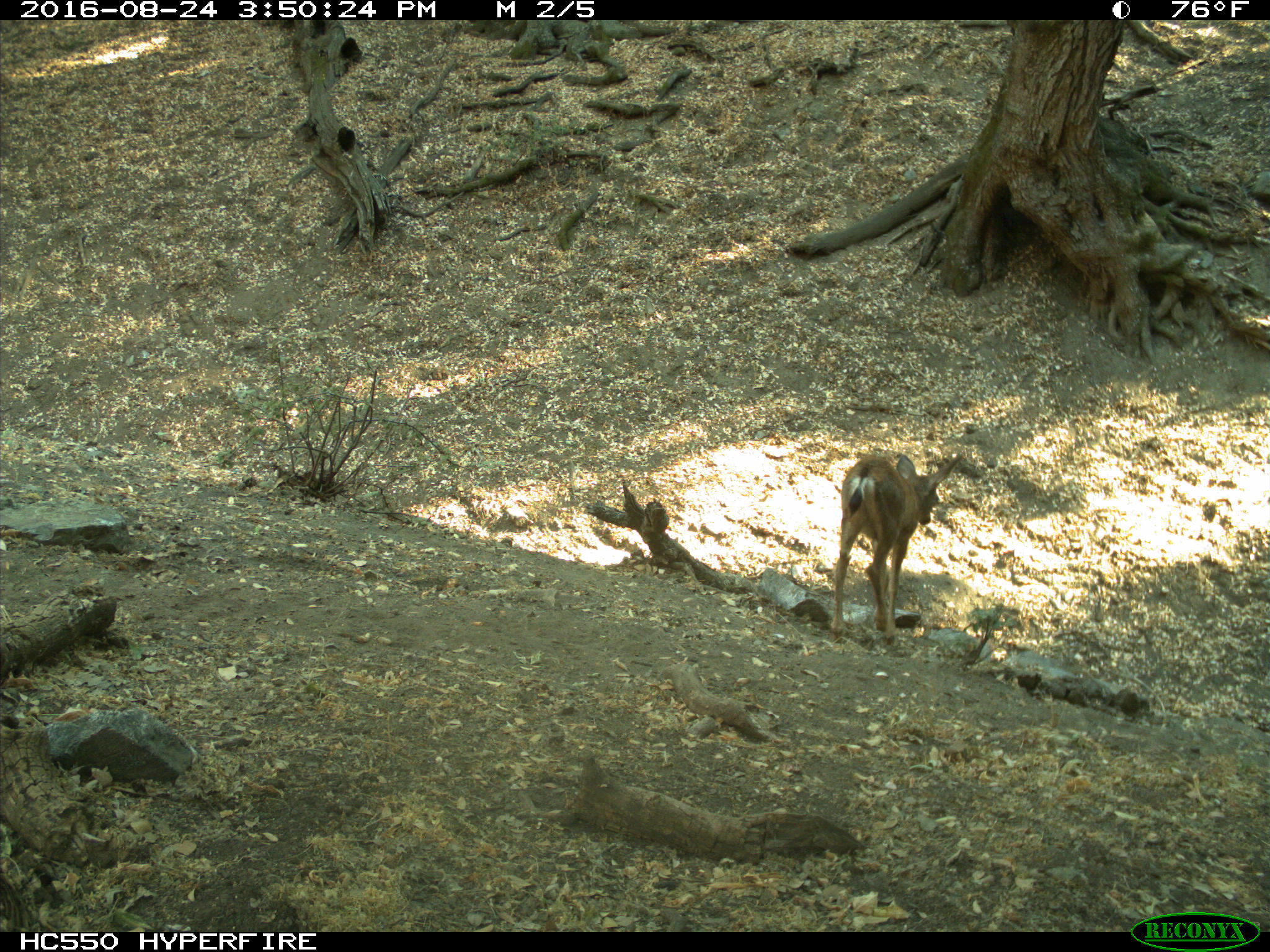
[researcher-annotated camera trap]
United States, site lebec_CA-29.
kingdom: Animalia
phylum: Chordata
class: Mammalia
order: Artiodactyla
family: Cervidae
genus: Odocoileus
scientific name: Odocoileus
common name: deer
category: unidentified deer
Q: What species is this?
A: Unidentified deer (deer) (Odocoileus).